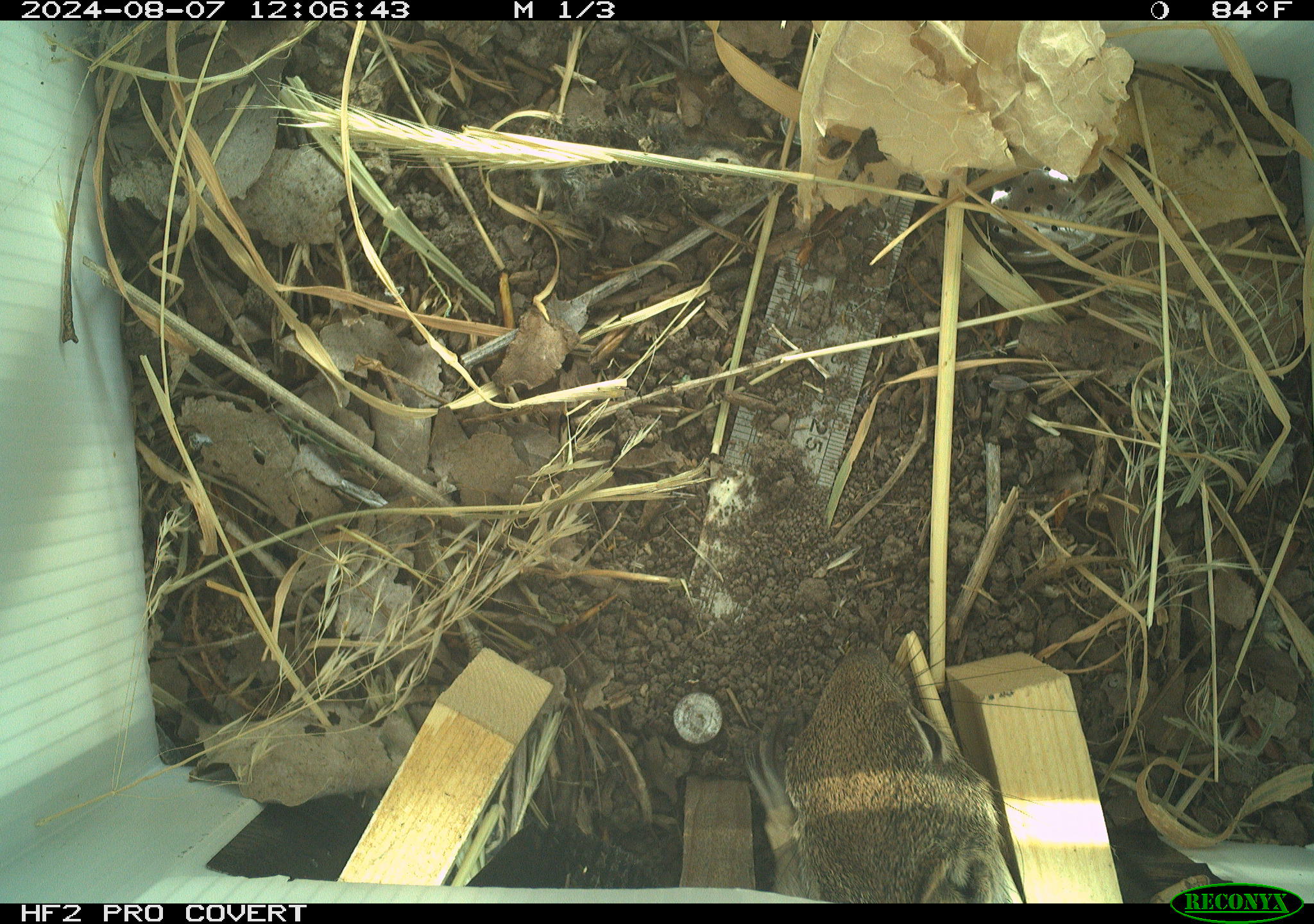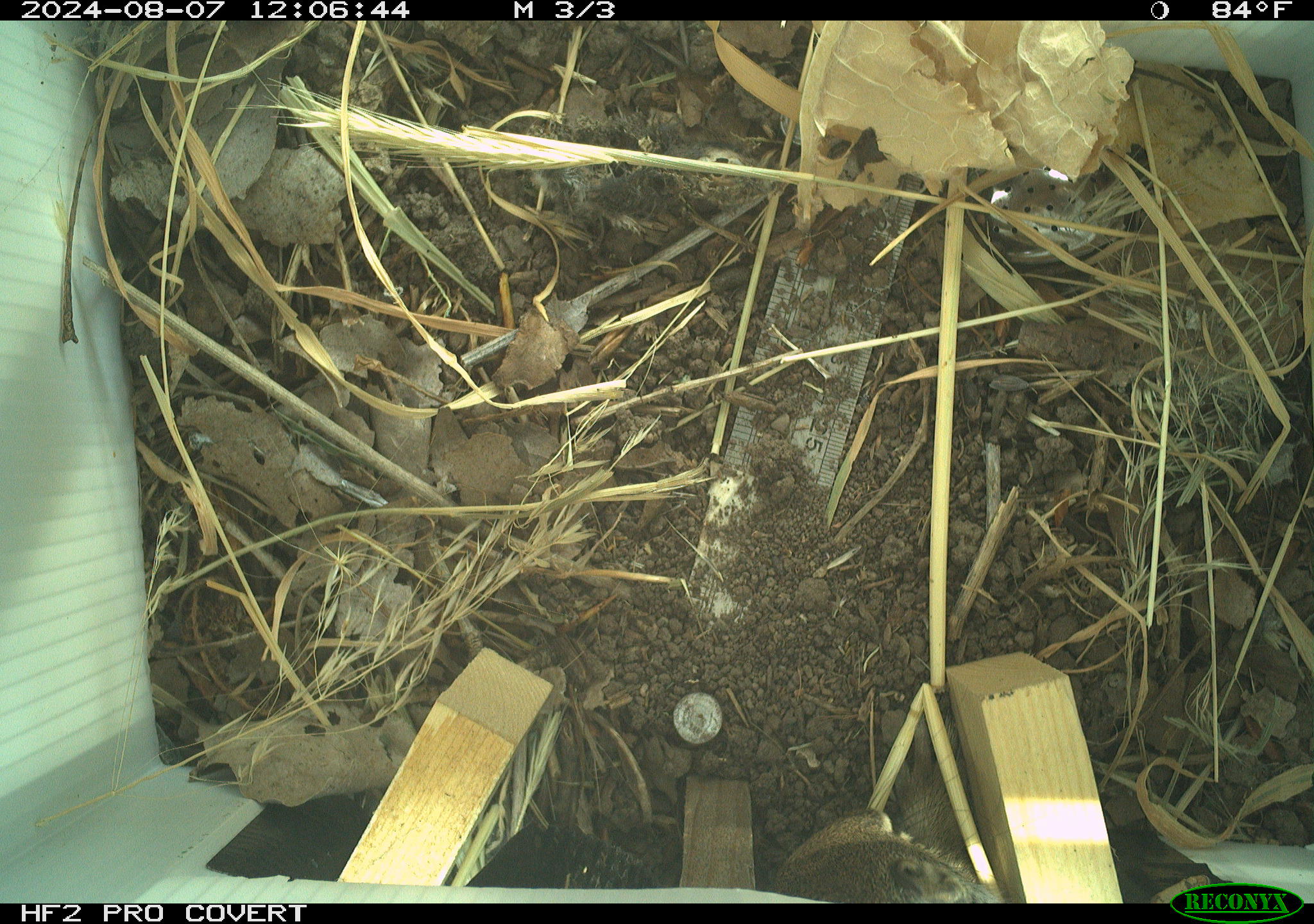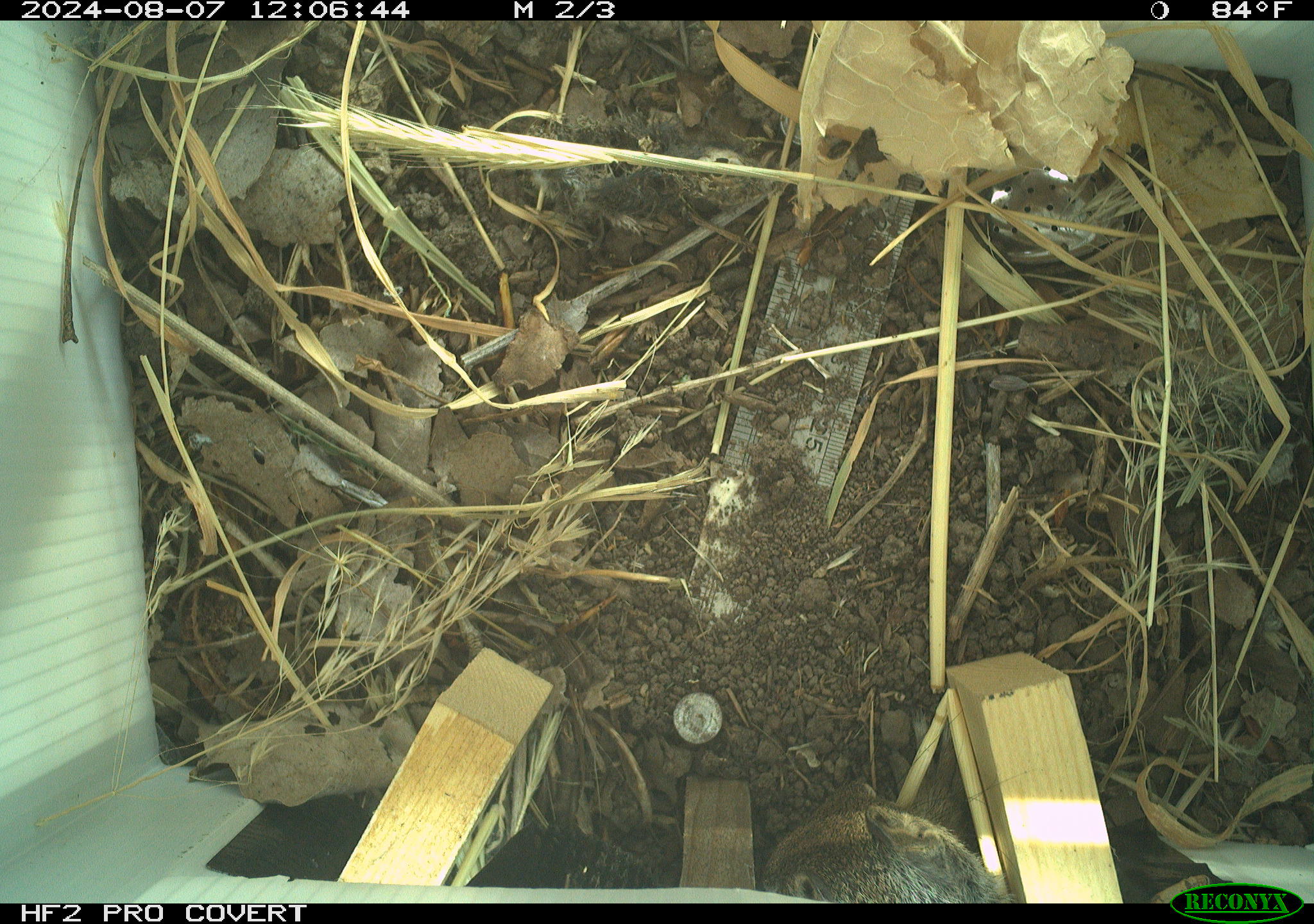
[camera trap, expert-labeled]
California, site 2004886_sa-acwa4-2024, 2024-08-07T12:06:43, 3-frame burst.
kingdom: Animalia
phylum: Chordata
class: Mammalia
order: Rodentia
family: Sciuridae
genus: Otospermophilus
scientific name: Otospermophilus beecheyi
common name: california ground squirrel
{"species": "california ground squirrel (Otospermophilus beecheyi)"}